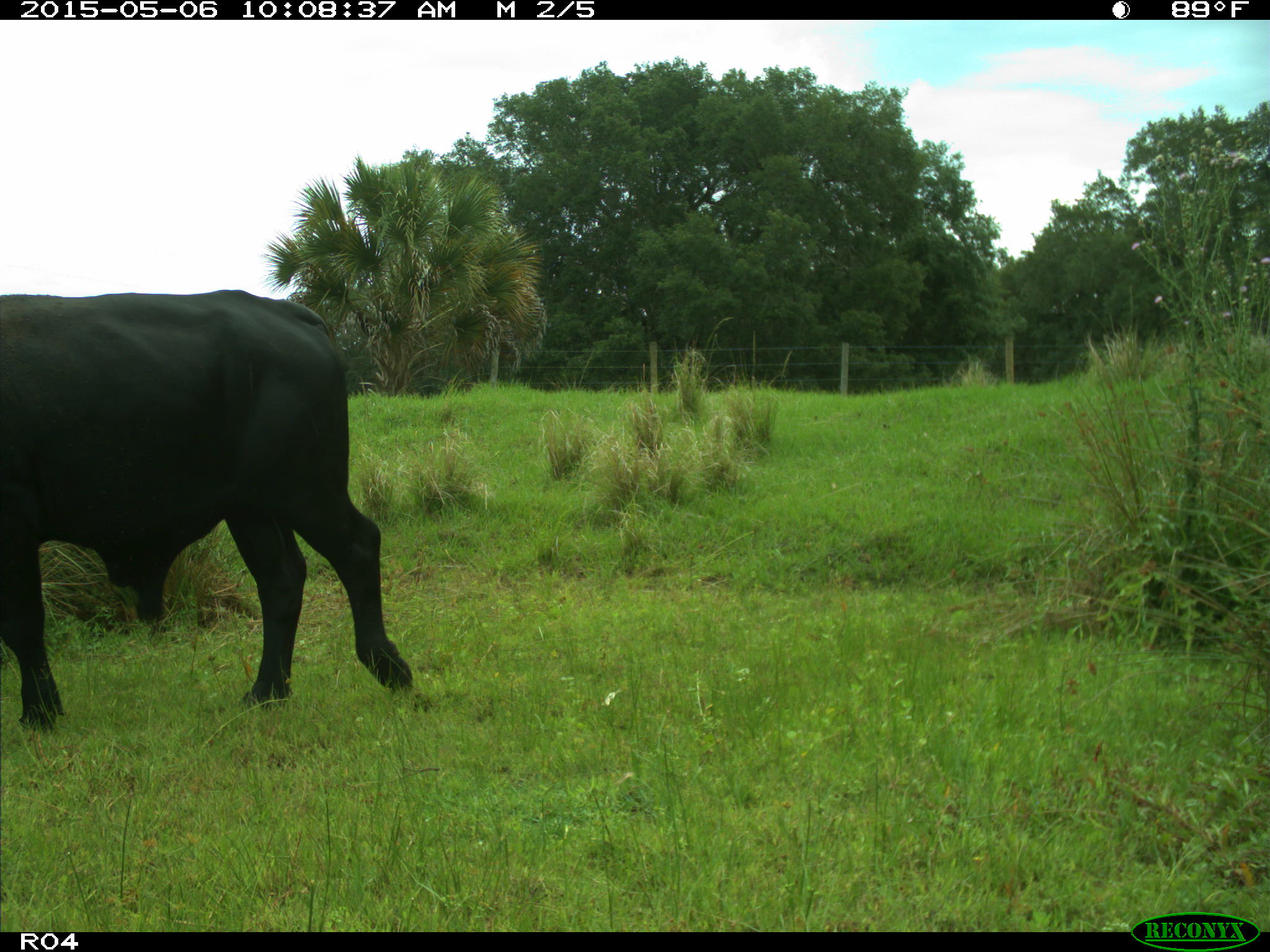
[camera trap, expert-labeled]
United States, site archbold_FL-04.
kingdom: Animalia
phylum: Chordata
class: Mammalia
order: Artiodactyla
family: Bovidae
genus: Bos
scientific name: Bos taurus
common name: domestic cow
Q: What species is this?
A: Bos taurus (domestic cow).